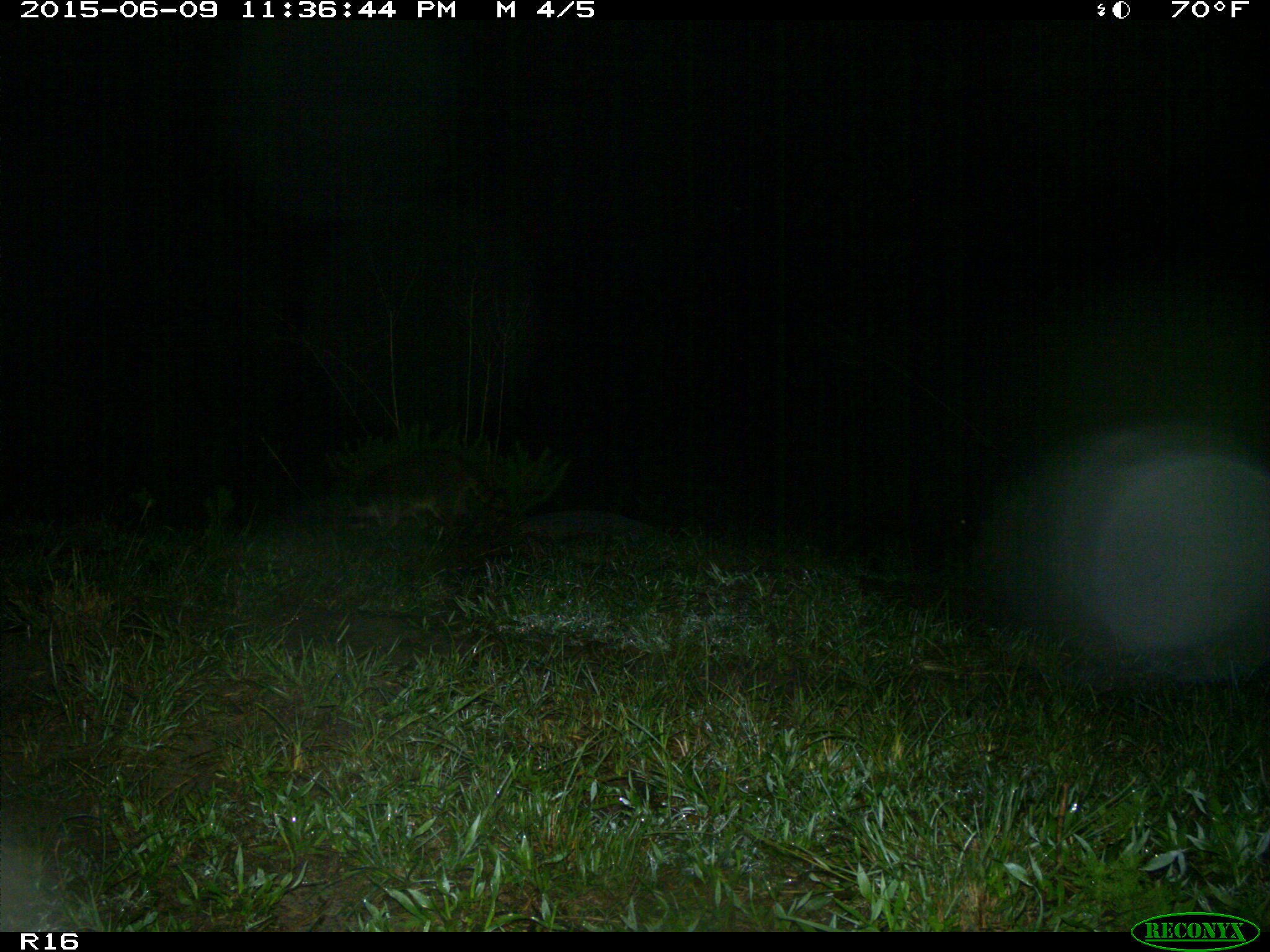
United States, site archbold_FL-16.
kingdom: Animalia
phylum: Chordata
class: Mammalia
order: Carnivora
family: Procyonidae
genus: Procyon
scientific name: Procyon lotor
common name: common raccoon